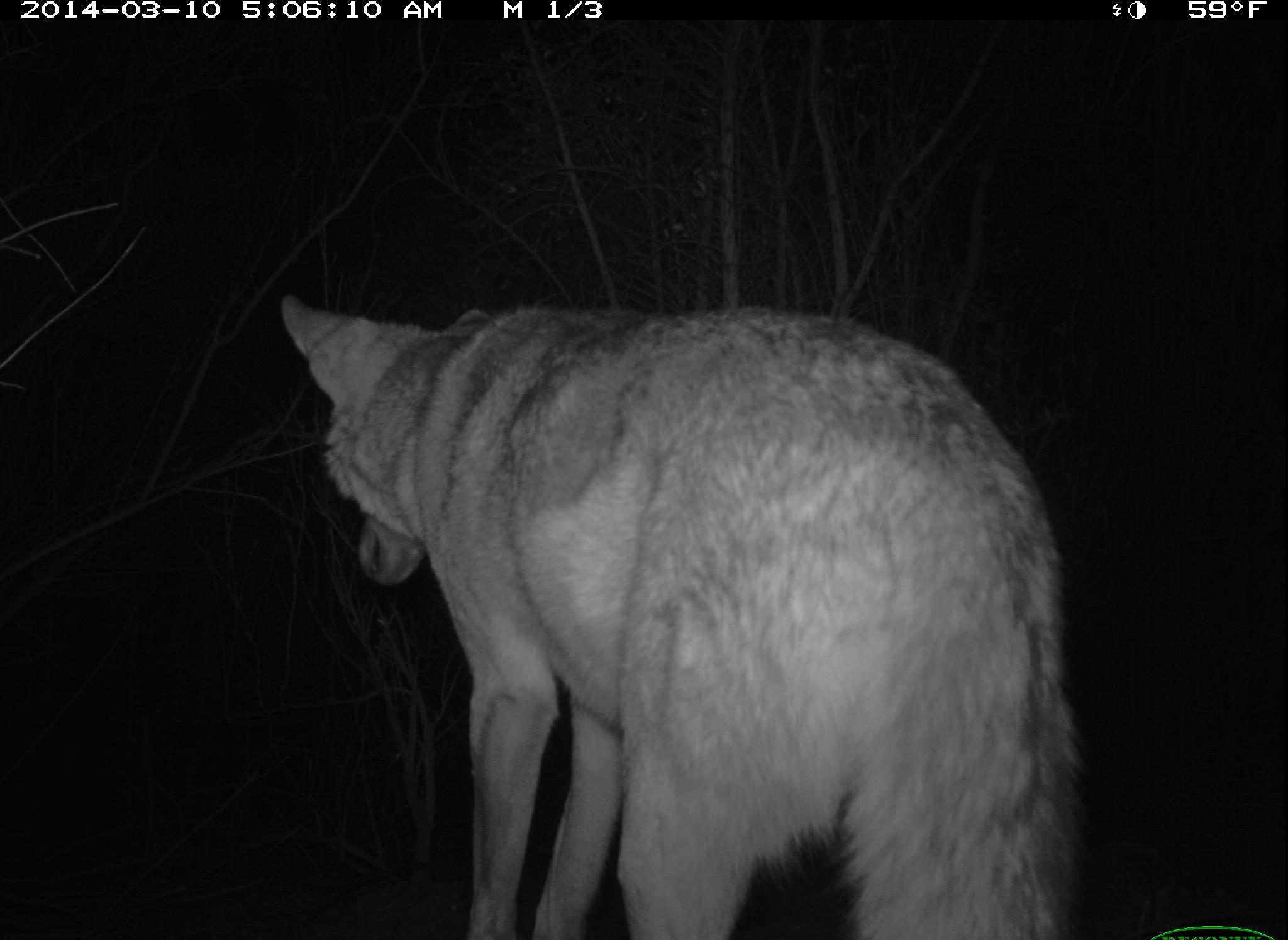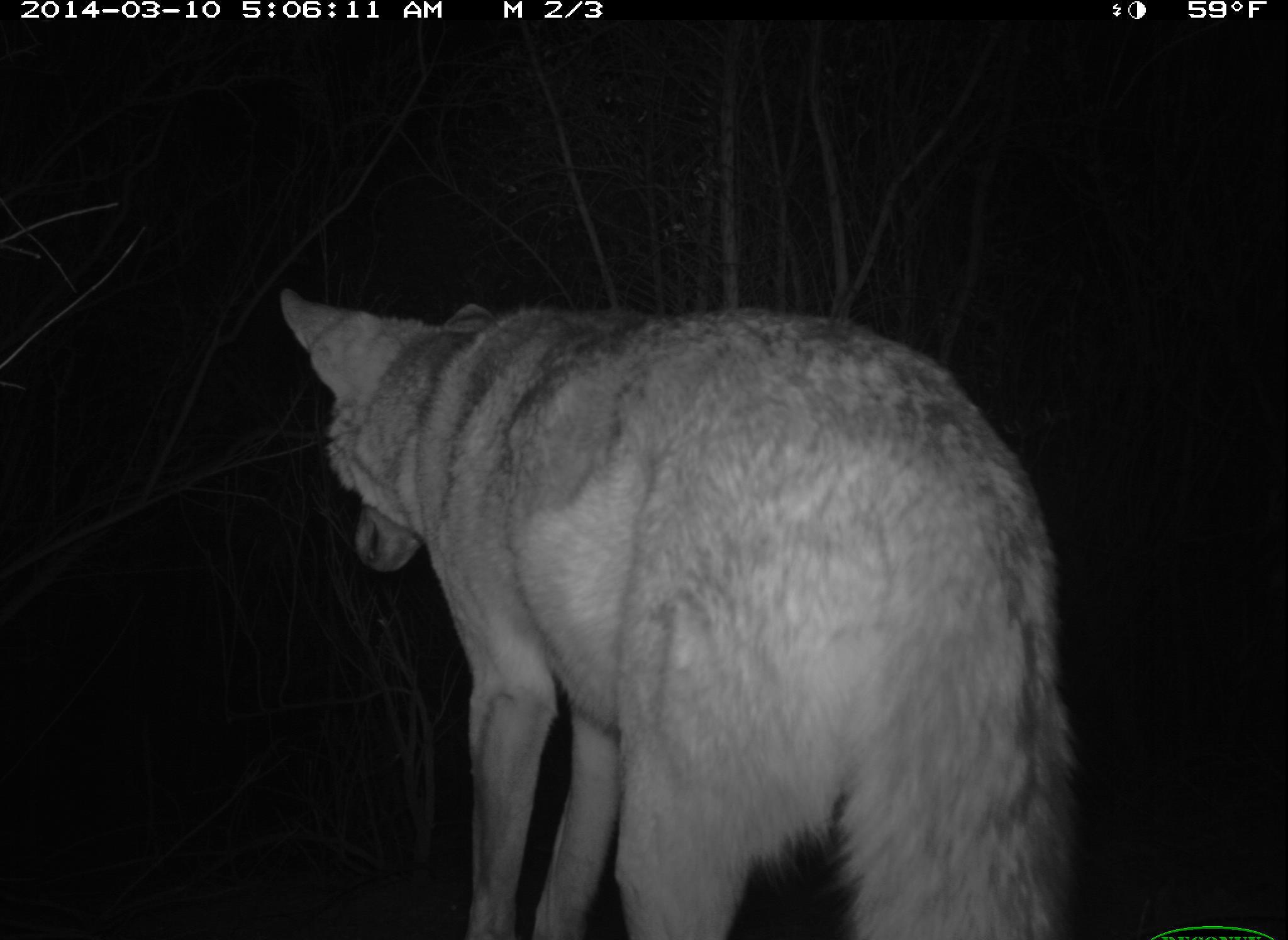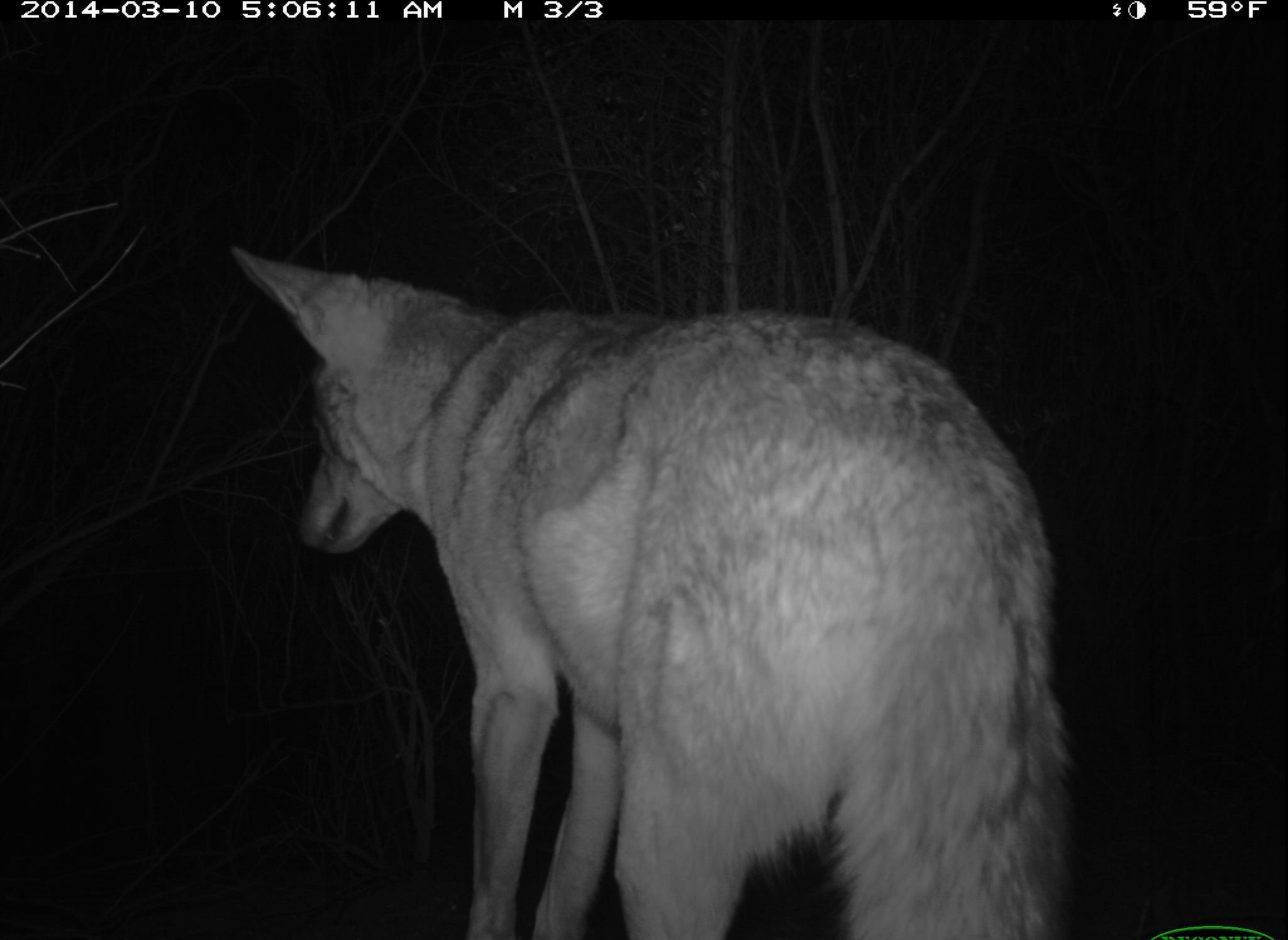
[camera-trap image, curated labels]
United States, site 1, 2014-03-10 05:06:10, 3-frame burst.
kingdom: Animalia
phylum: Chordata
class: Mammalia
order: Carnivora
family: Canidae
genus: Canis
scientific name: Canis latrans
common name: coyote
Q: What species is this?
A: Coyote (Canis latrans).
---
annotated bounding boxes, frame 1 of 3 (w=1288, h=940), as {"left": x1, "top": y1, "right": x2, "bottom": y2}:
coyote: {"left": 277, "top": 293, "right": 1086, "bottom": 940}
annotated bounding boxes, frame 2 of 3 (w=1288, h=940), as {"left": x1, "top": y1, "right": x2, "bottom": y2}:
coyote: {"left": 278, "top": 286, "right": 1077, "bottom": 940}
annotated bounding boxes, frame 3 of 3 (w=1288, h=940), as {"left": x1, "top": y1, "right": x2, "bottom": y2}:
coyote: {"left": 232, "top": 238, "right": 1073, "bottom": 940}